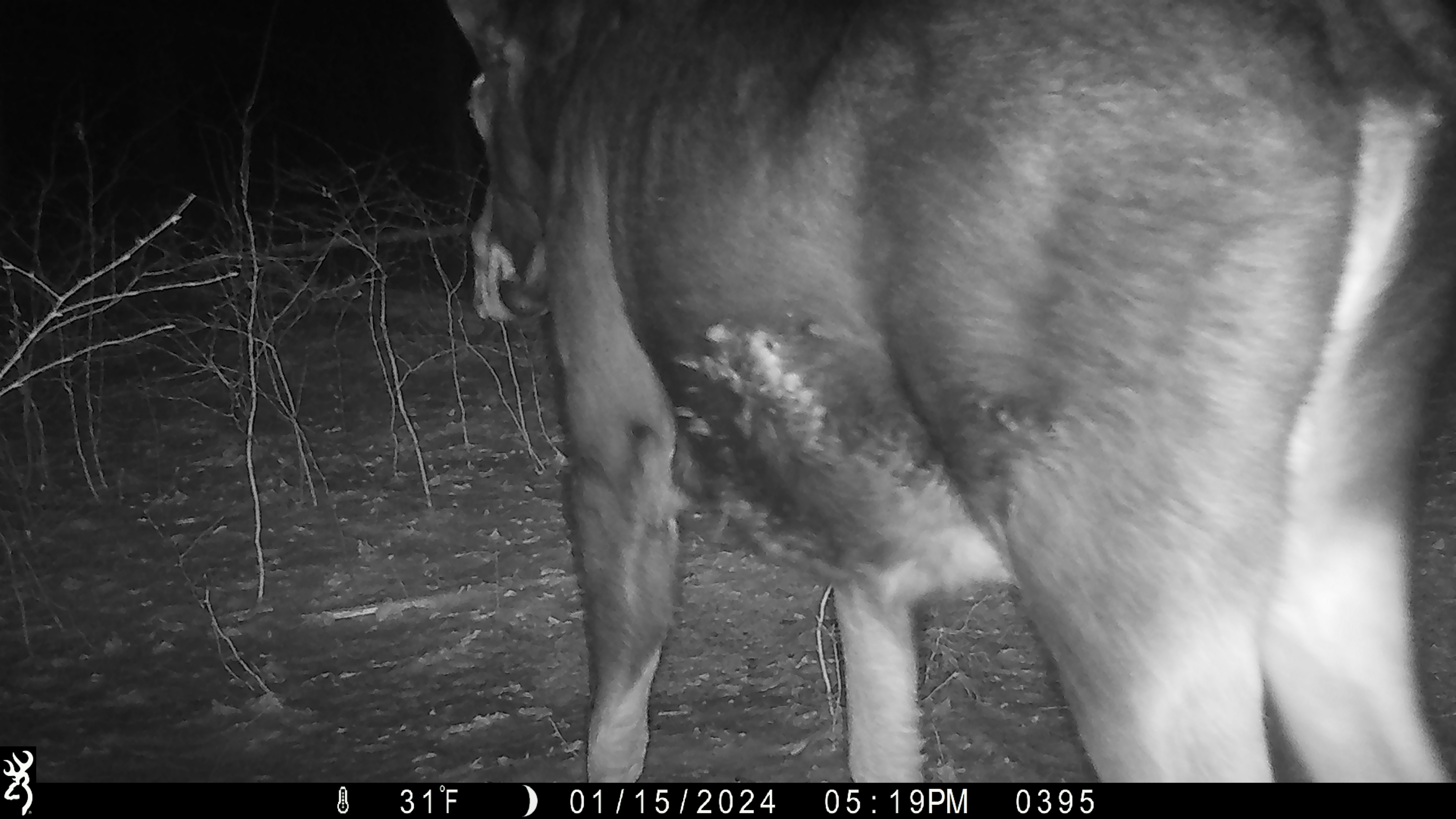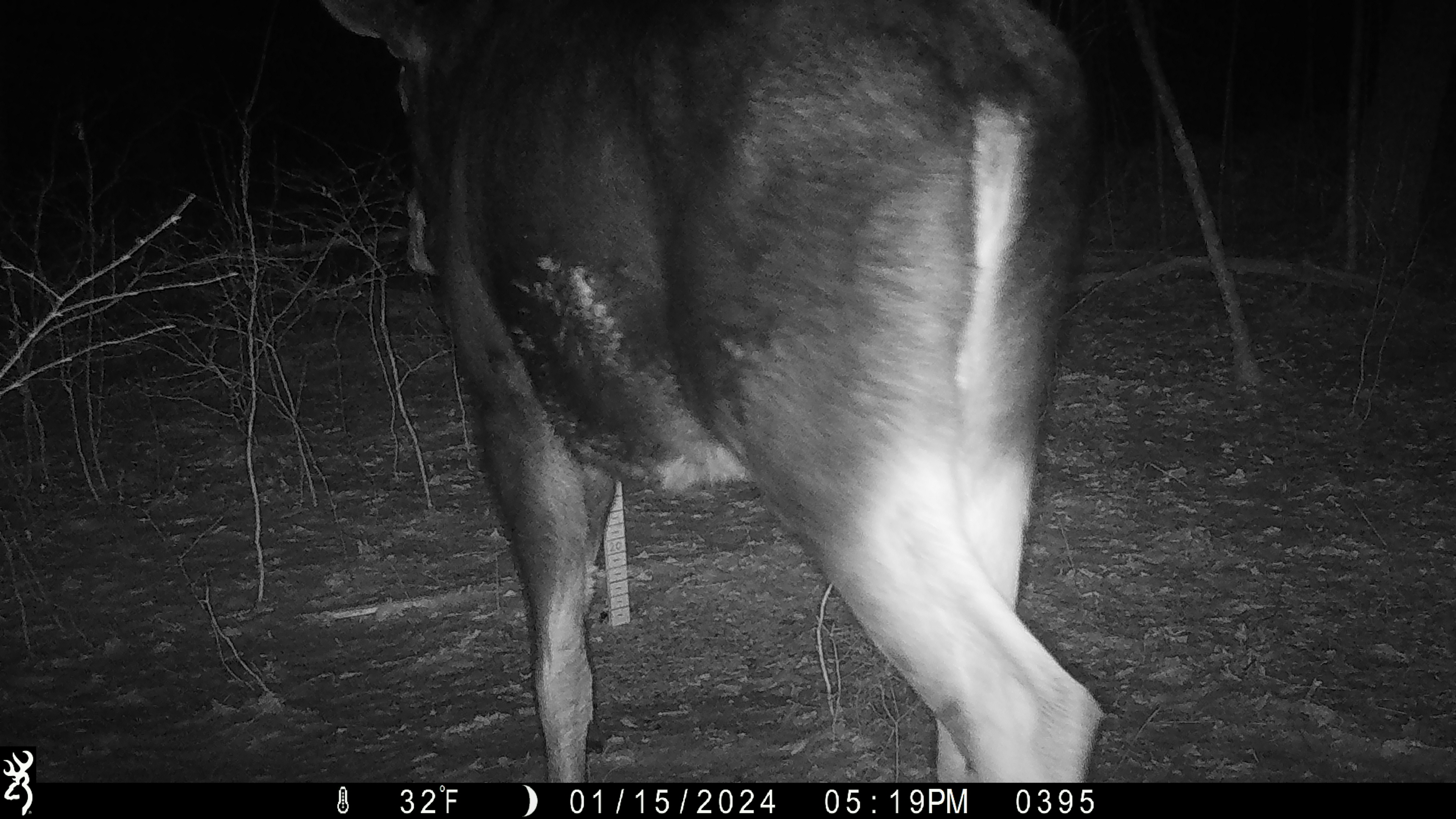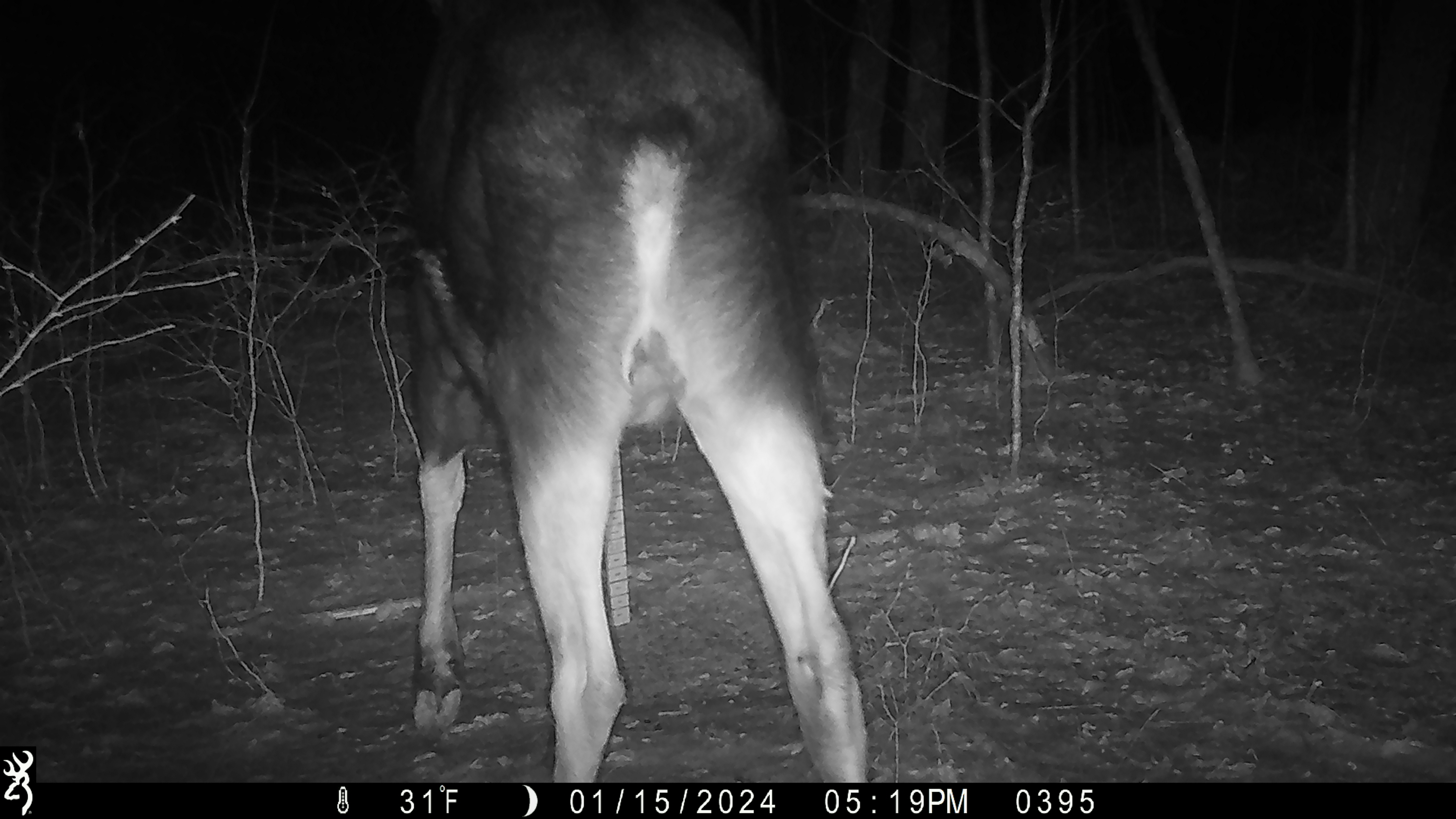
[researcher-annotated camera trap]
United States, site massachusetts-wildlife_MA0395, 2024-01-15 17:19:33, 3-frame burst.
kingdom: Animalia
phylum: Chordata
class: Mammalia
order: Artiodactyla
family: Cervidae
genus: Alces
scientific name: Alces alces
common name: moose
Moose (Alces alces).